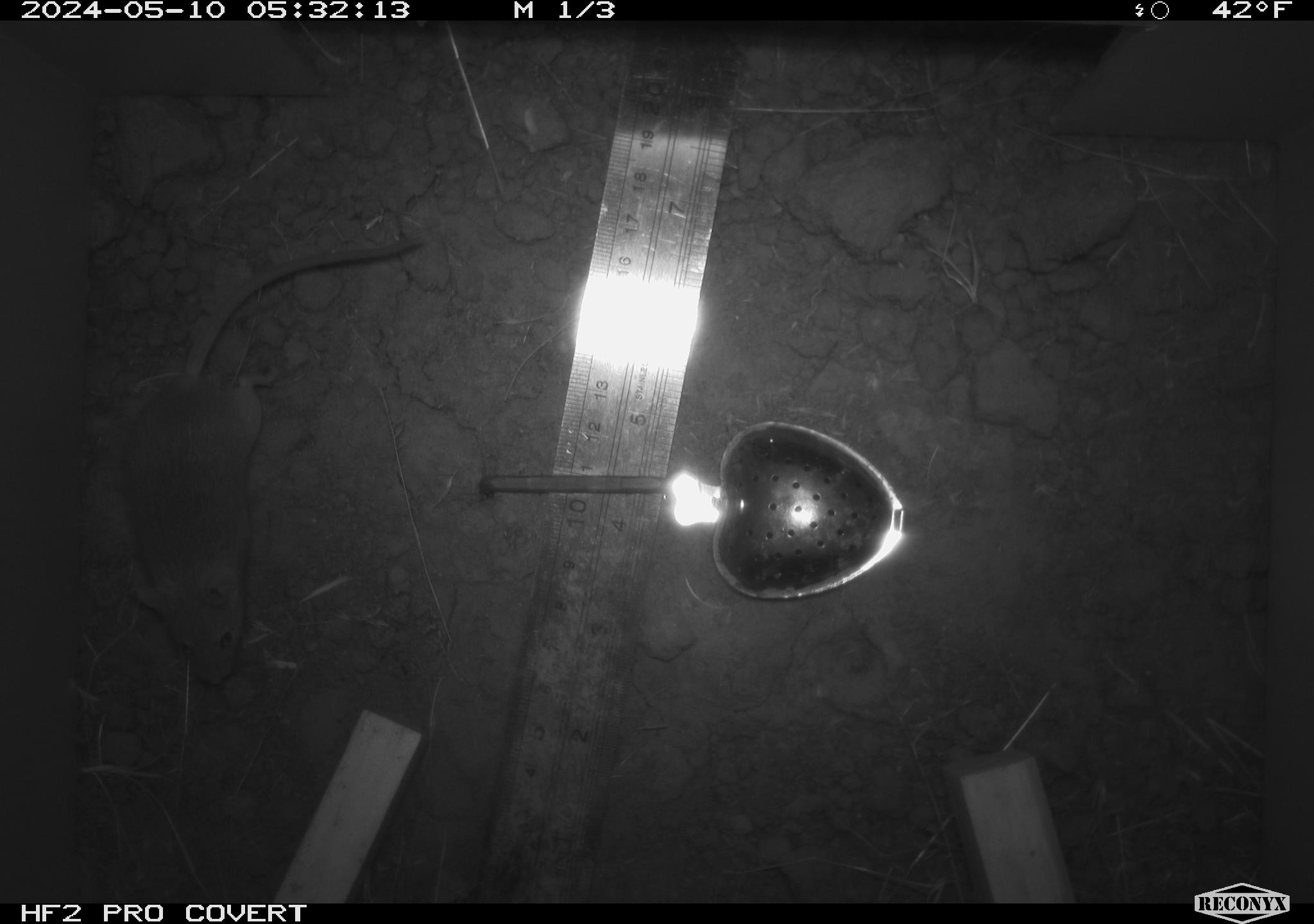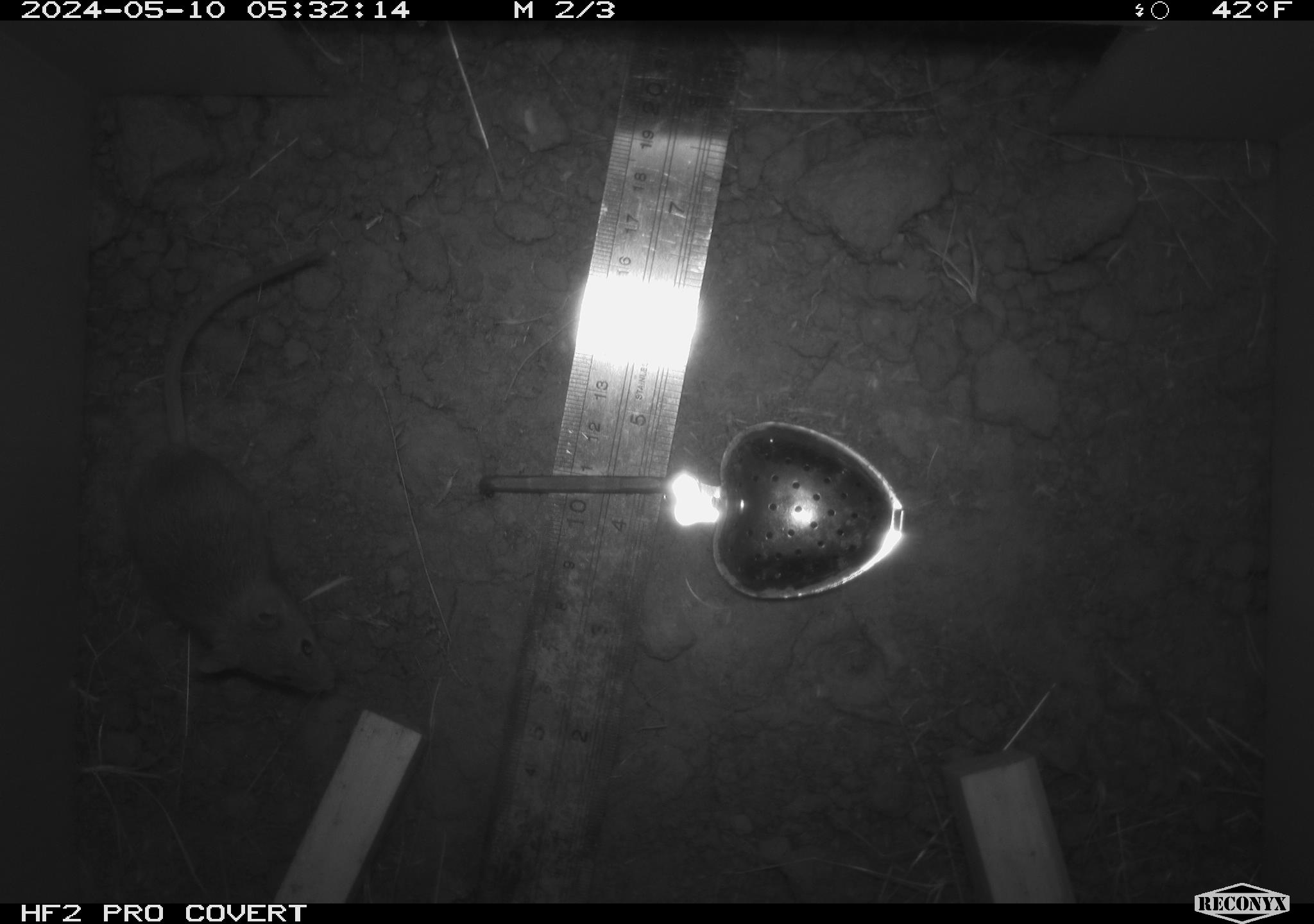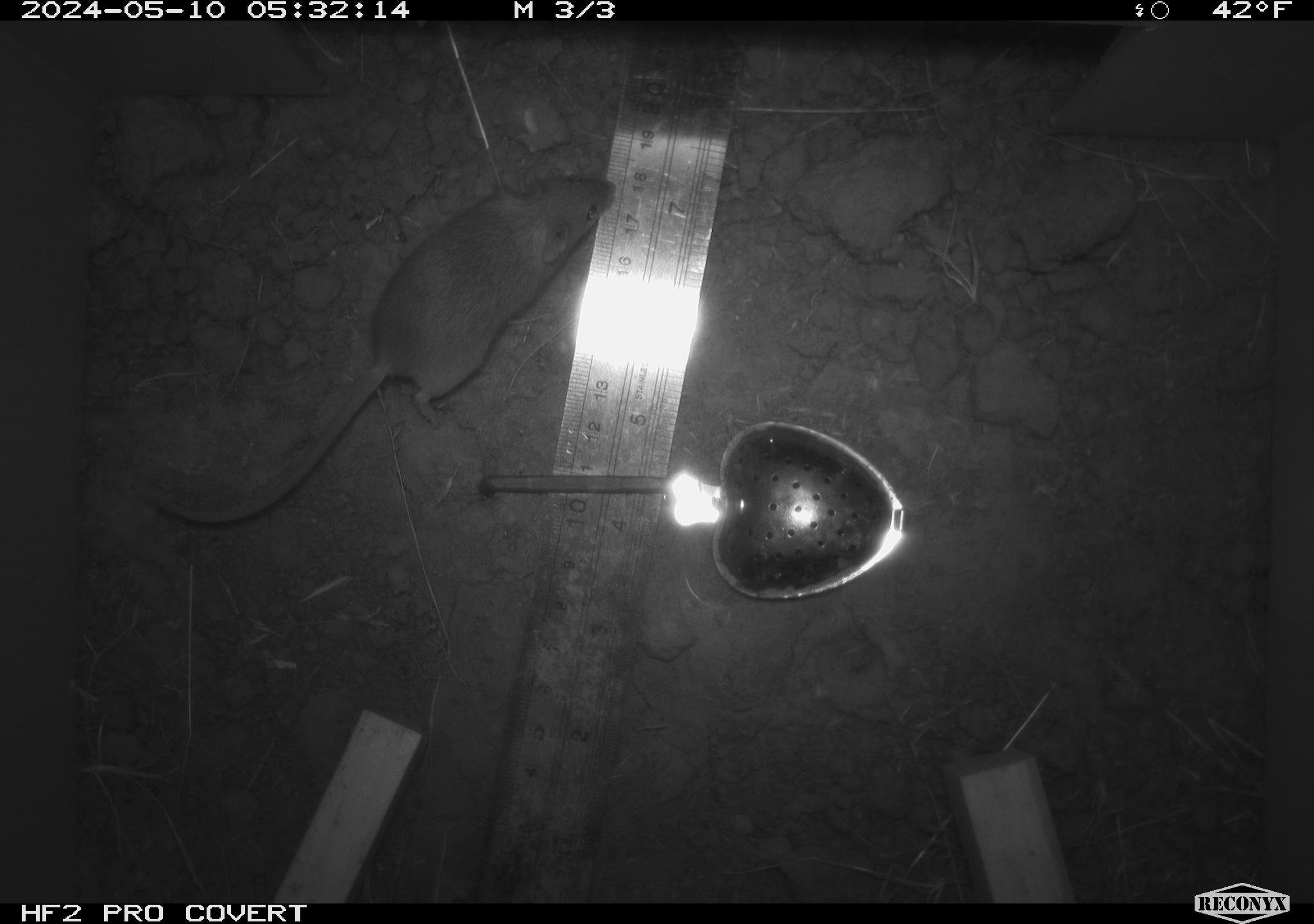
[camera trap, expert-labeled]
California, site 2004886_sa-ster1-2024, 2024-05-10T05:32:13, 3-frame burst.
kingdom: Animalia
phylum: Chordata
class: Mammalia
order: Rodentia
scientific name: Rodentia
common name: mouse species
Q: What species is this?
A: Mouse species (Rodentia).